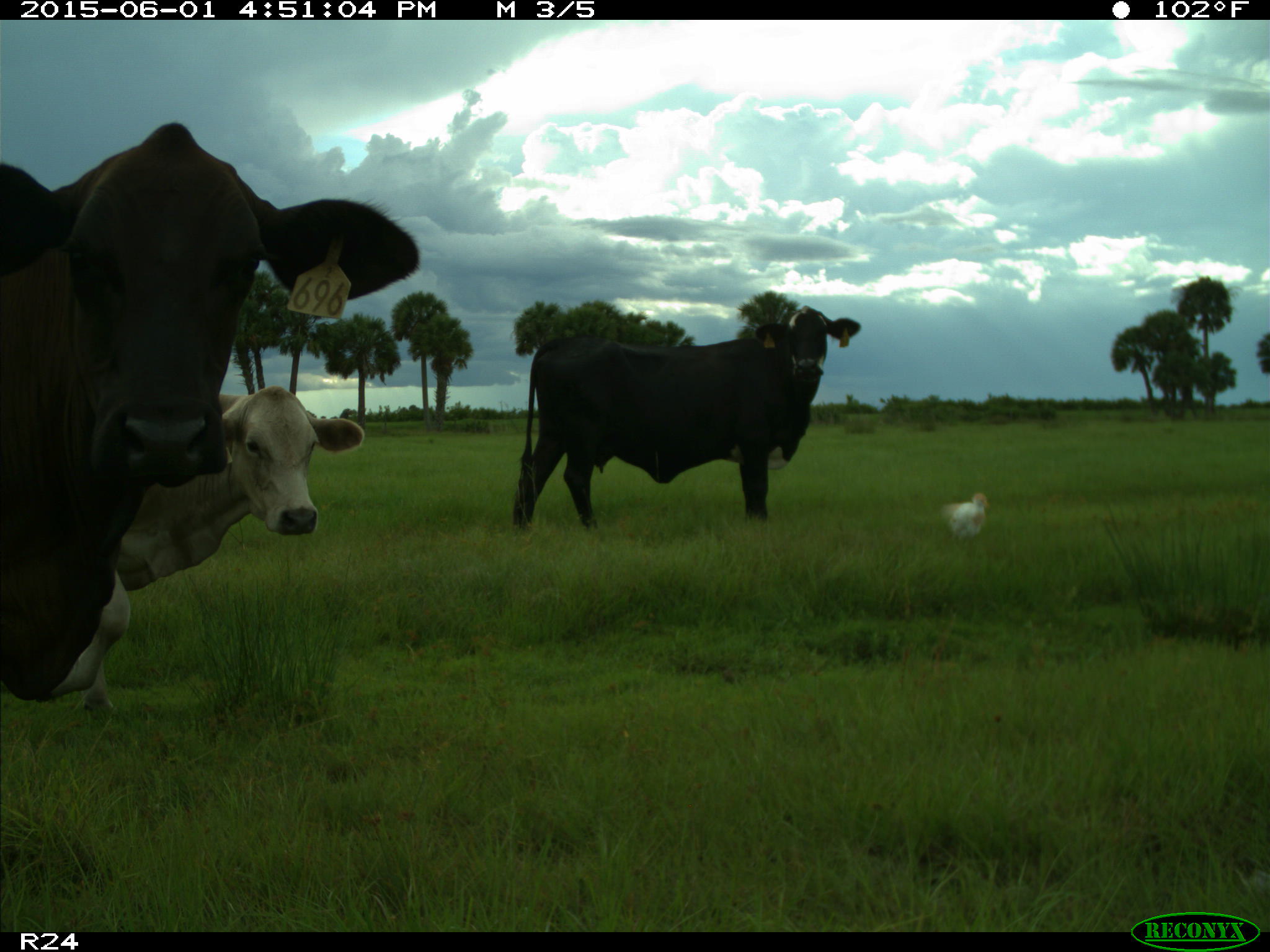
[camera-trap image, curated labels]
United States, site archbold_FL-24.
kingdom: Animalia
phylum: Chordata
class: Mammalia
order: Artiodactyla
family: Bovidae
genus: Bos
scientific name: Bos taurus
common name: domestic cow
Bos taurus (domestic cow).